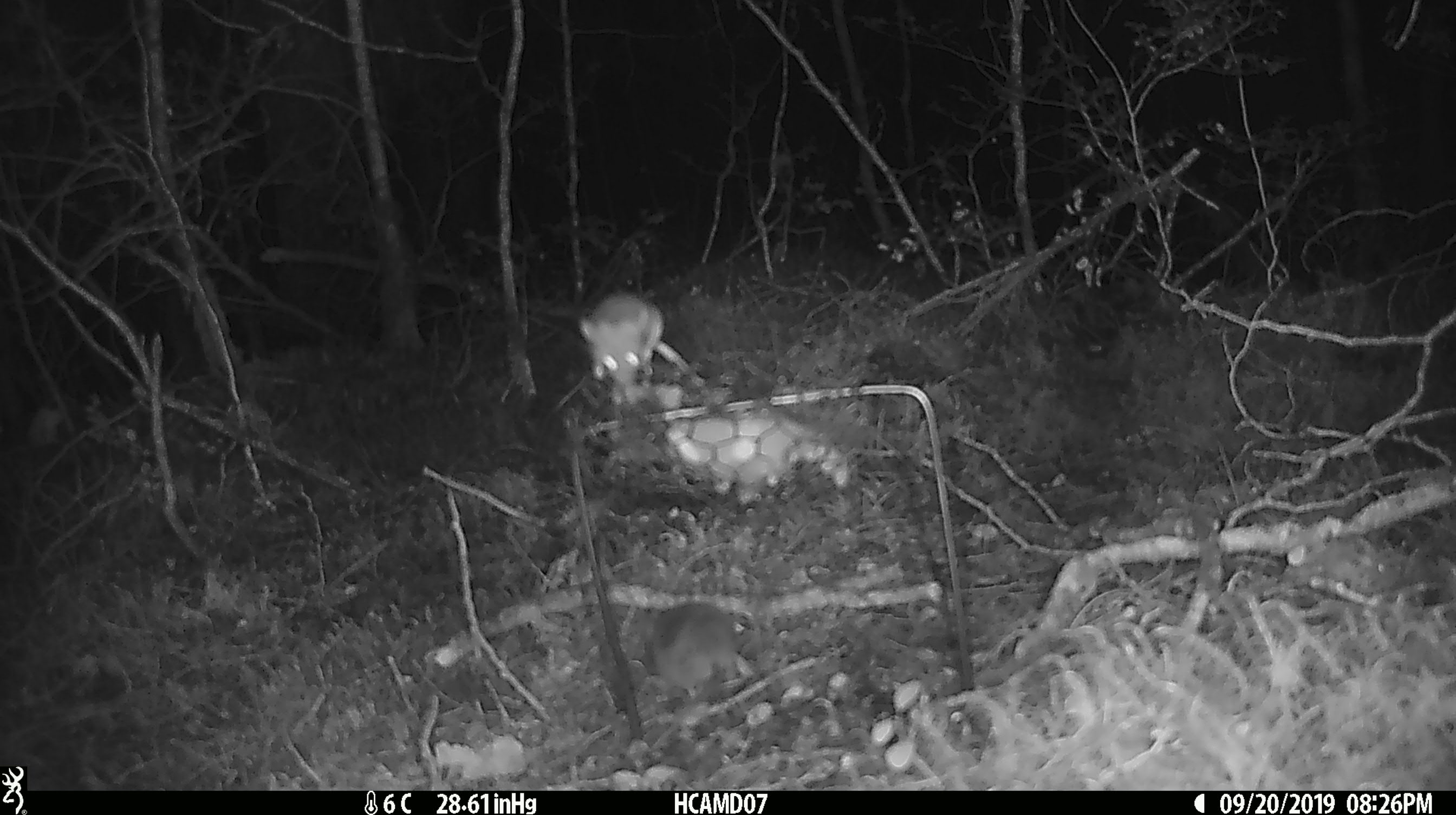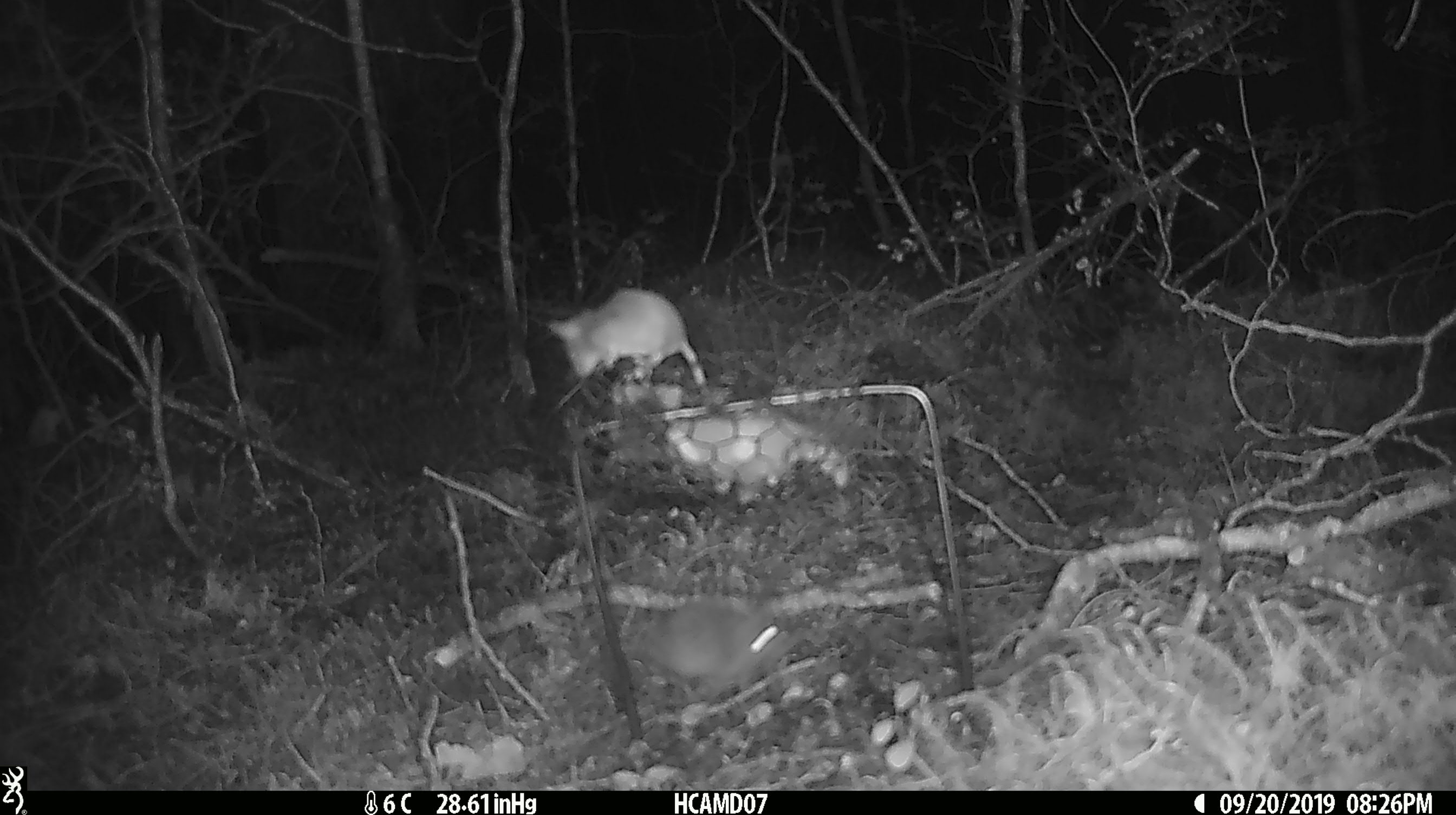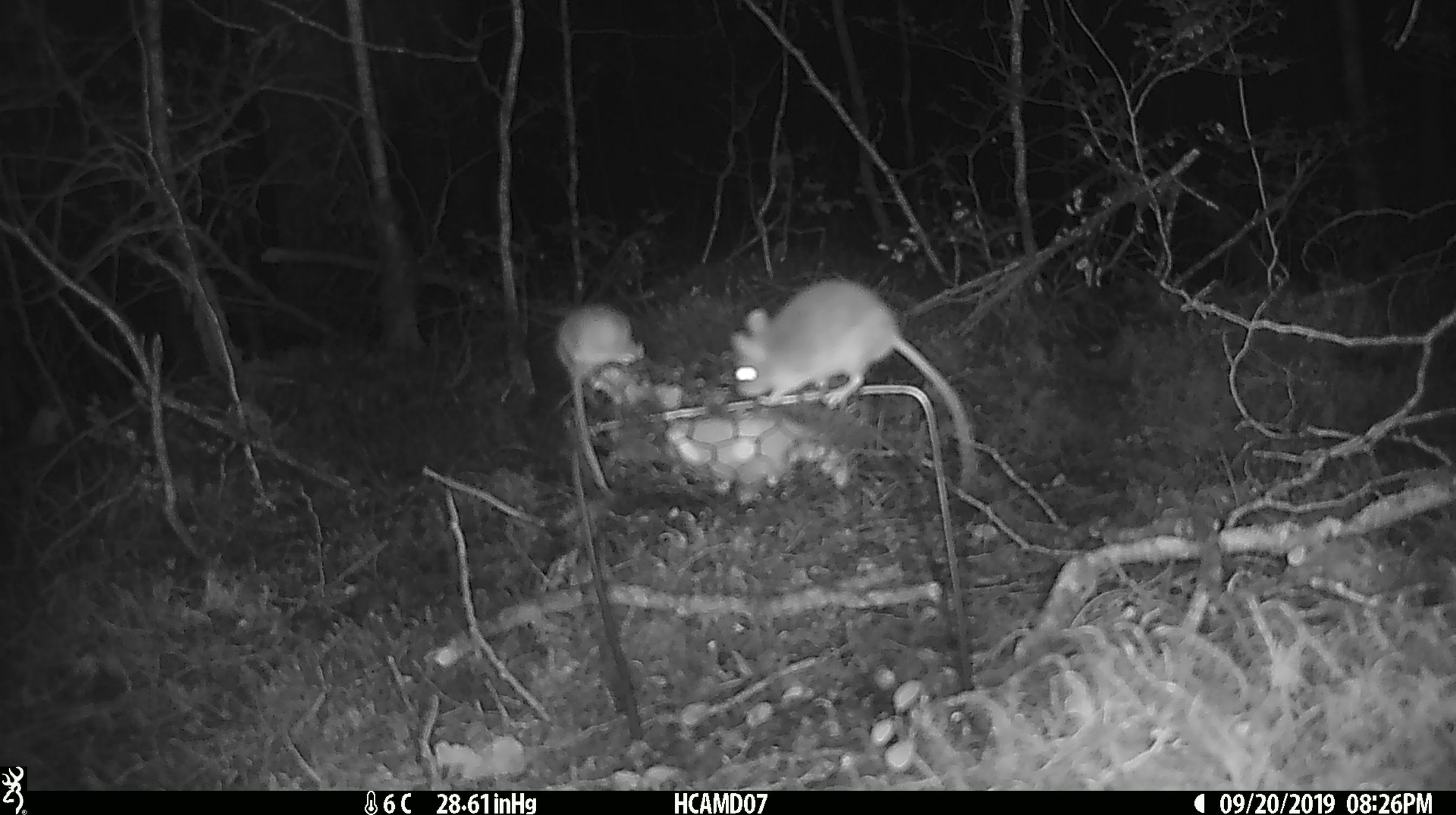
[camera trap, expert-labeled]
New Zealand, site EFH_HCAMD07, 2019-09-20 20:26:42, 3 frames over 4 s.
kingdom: Animalia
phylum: Chordata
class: Mammalia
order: Rodentia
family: Muridae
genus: Mus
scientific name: Mus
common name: mouse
Mouse (Mus).